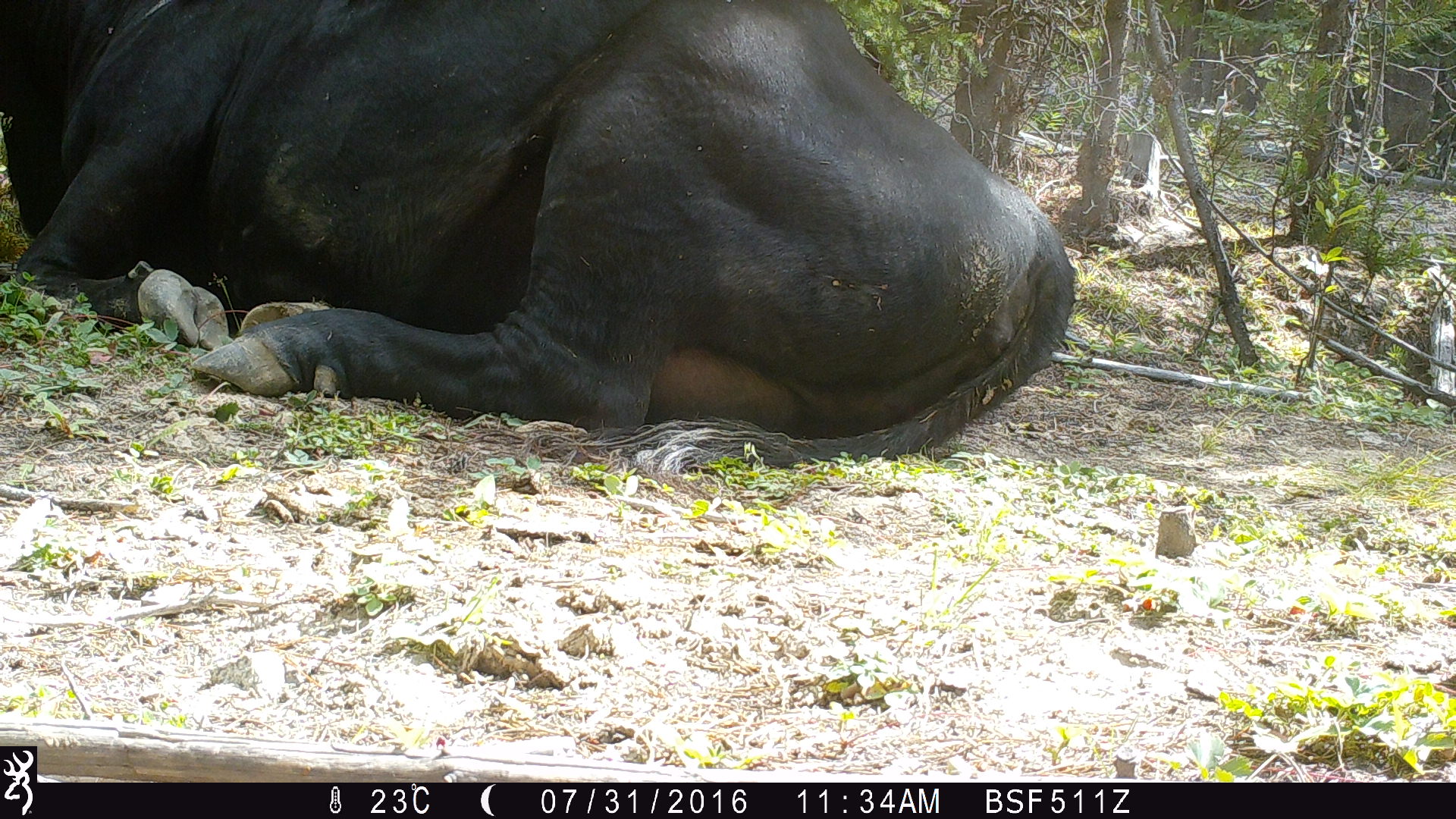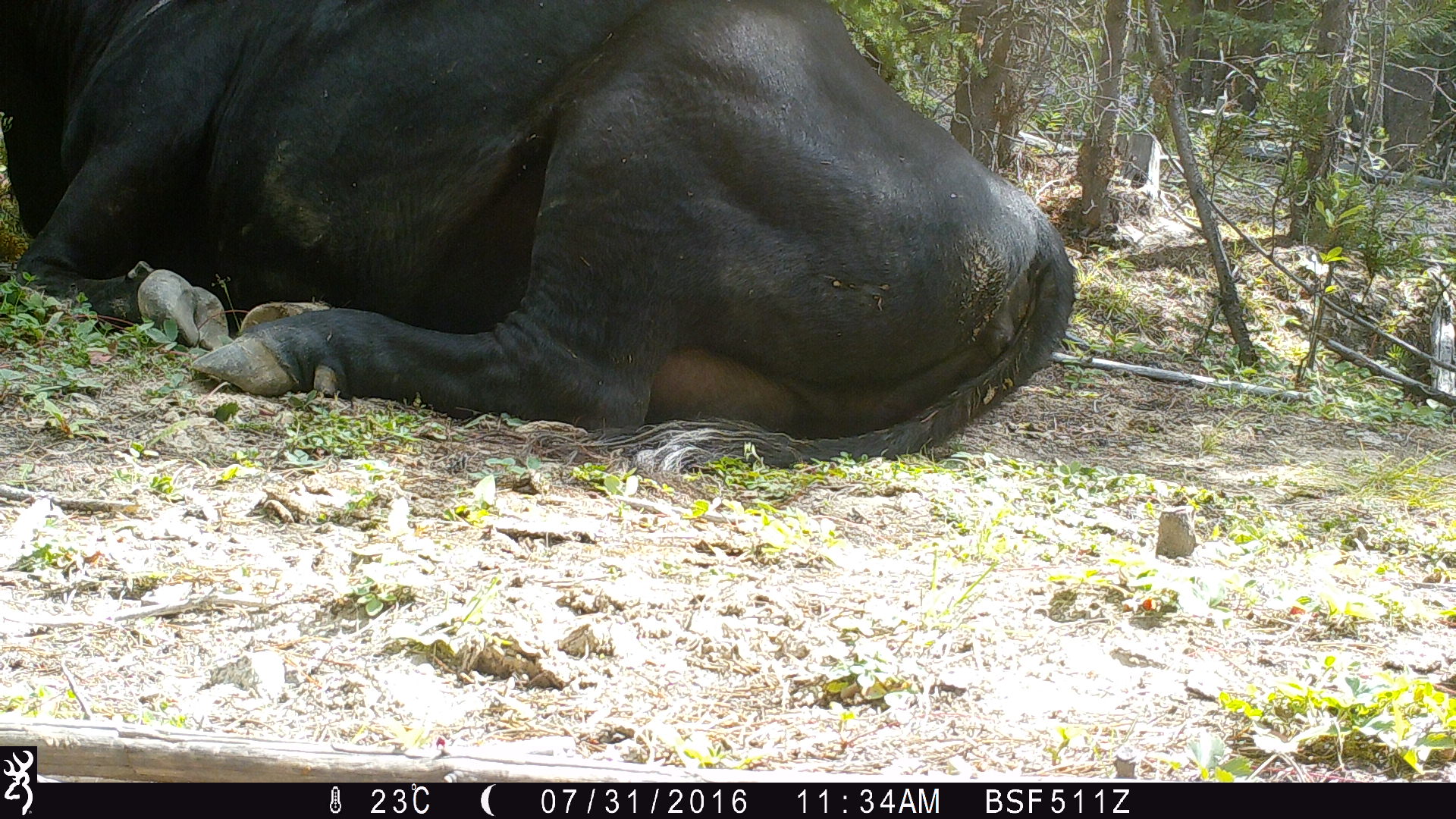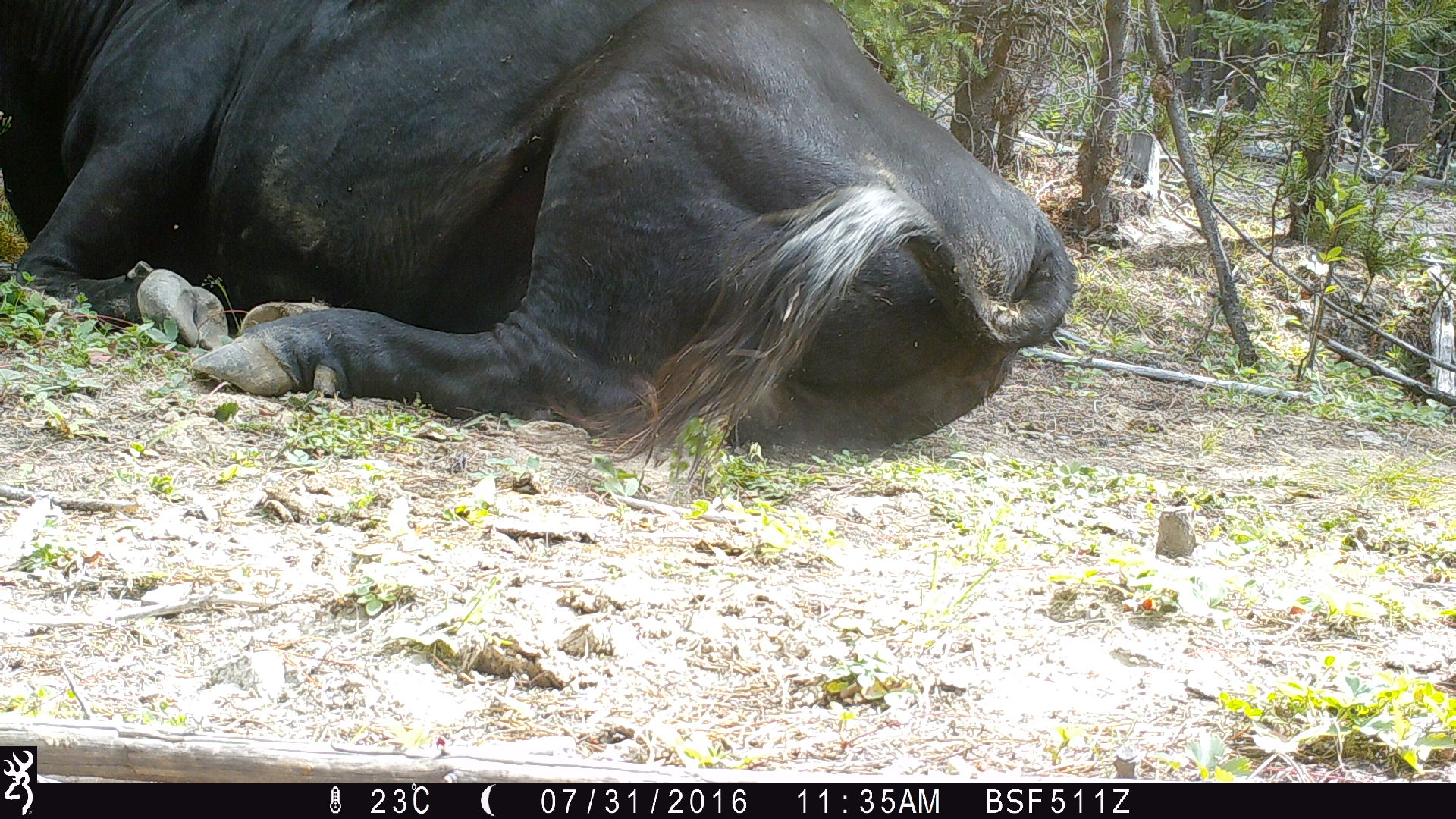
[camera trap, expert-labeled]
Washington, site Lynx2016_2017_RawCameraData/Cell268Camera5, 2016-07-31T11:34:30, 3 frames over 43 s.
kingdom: Animalia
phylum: Chordata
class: Mammalia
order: Artiodactyla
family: Bovidae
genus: Bos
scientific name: Bos taurus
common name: domestic cattle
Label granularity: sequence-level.